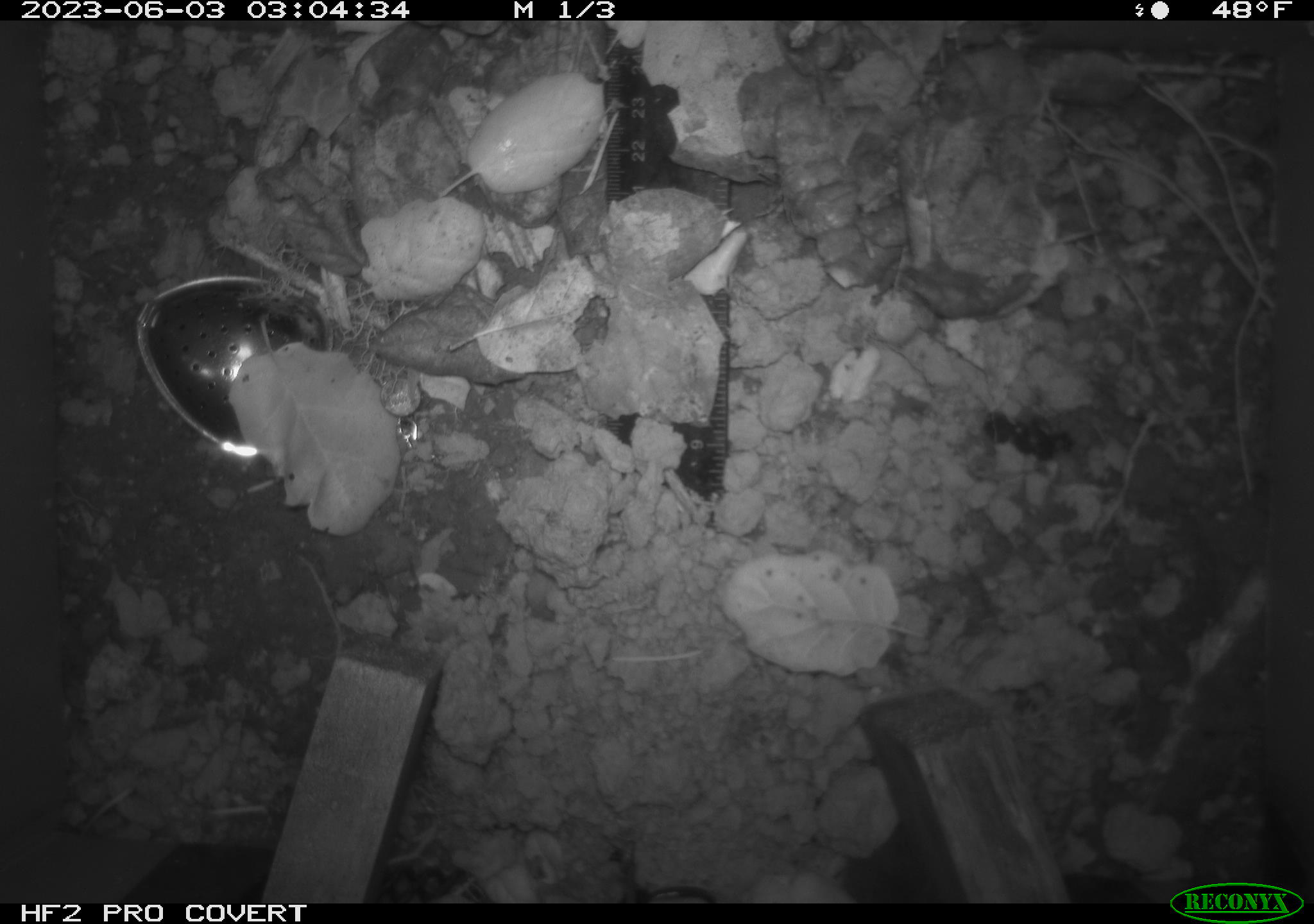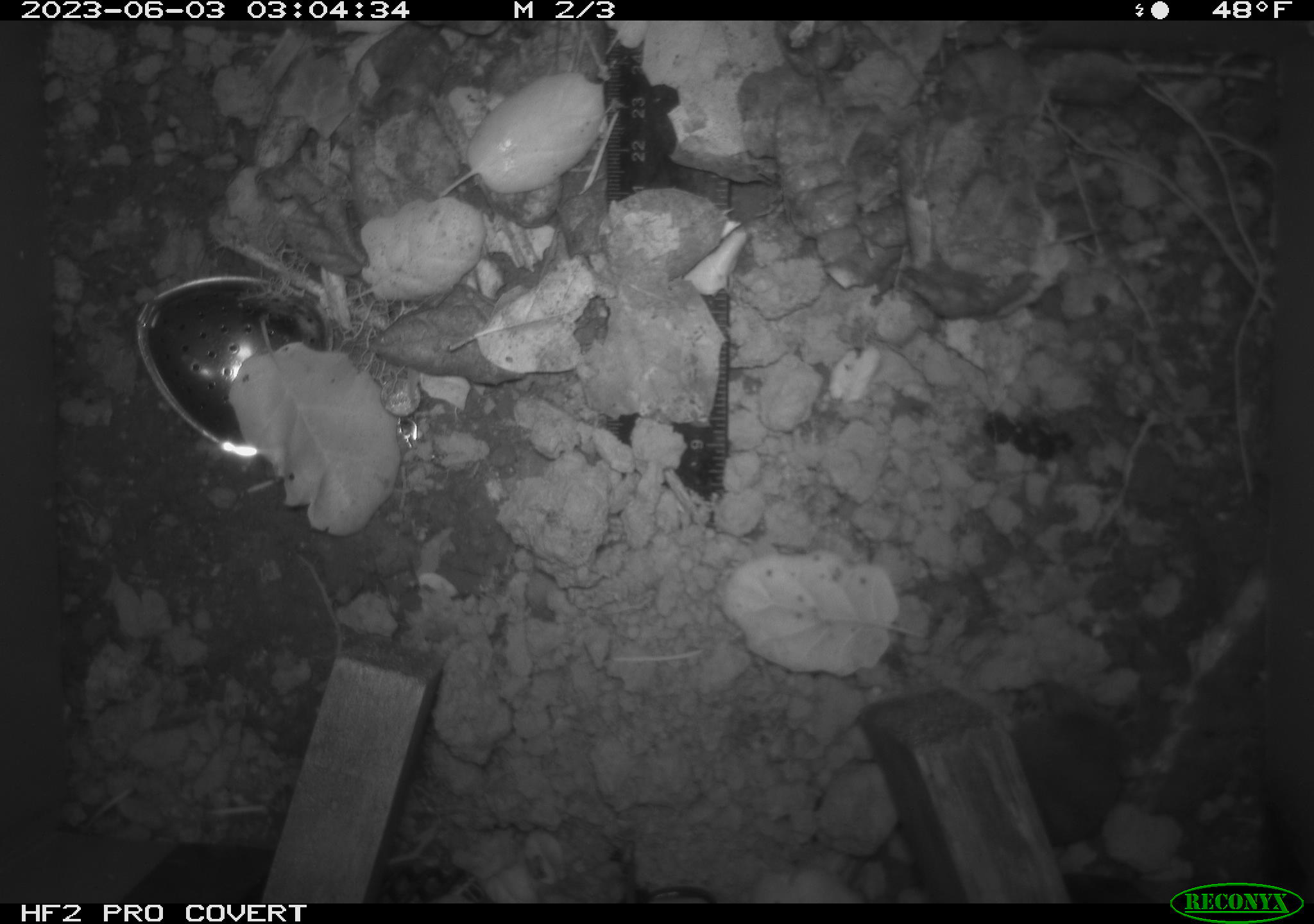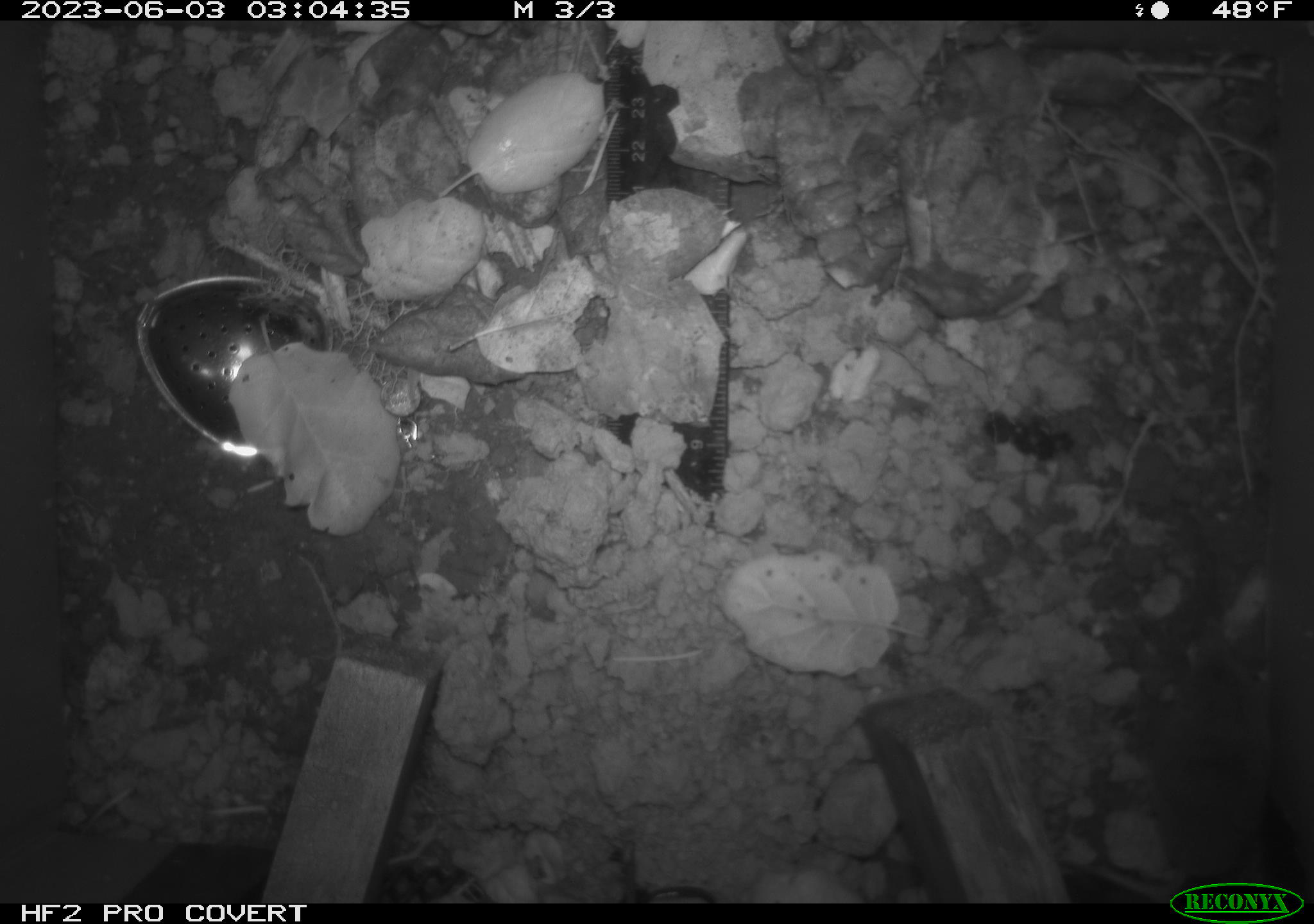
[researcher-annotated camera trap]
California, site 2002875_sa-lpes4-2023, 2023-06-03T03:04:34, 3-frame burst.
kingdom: Animalia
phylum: Chordata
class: Mammalia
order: Eulipotyphla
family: Soricidae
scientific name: Soricidae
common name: shrews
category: soricidae family